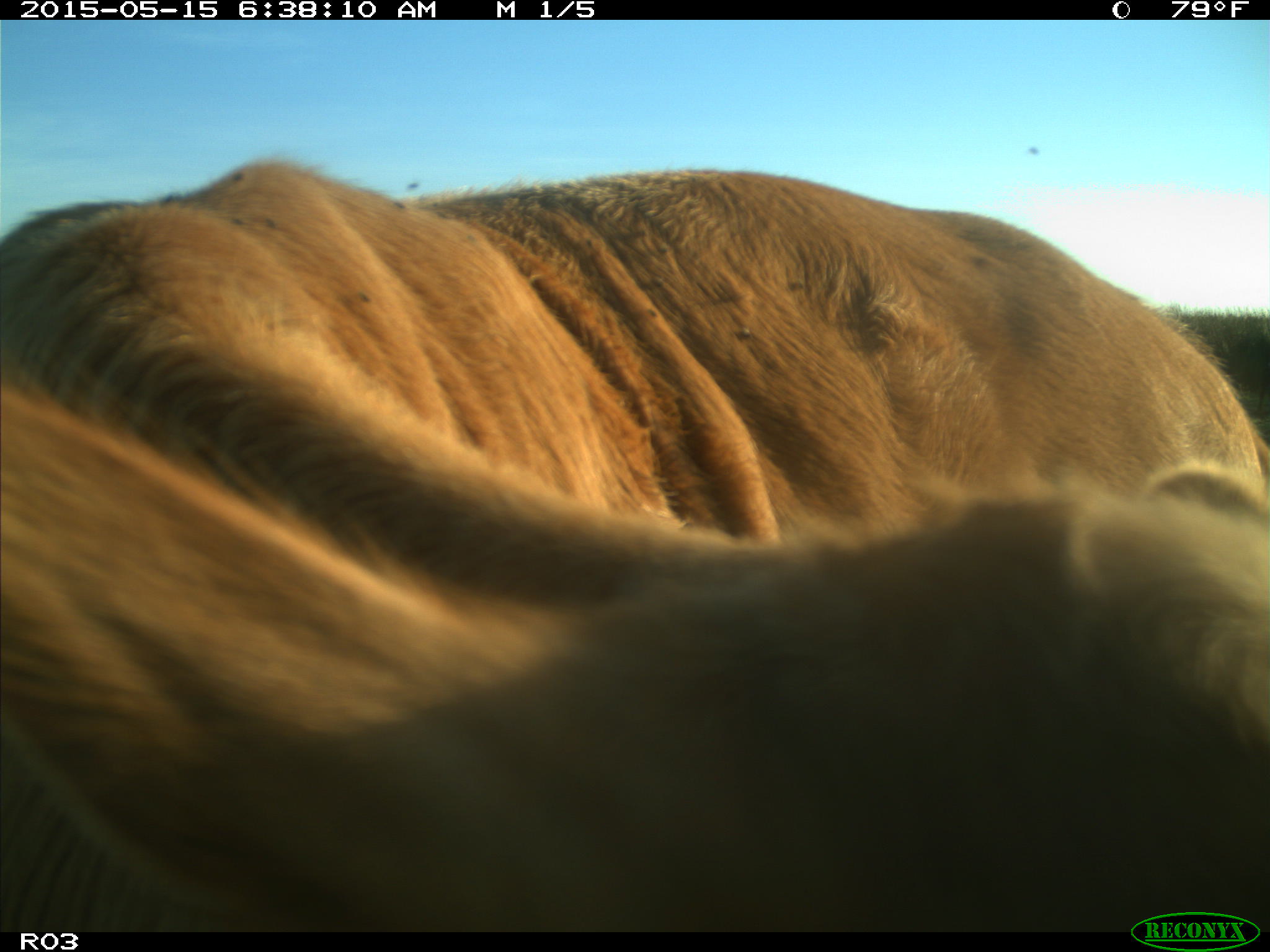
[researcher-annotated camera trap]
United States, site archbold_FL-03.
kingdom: Animalia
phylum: Chordata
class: Mammalia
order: Artiodactyla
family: Bovidae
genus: Bos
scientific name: Bos taurus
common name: domestic cow